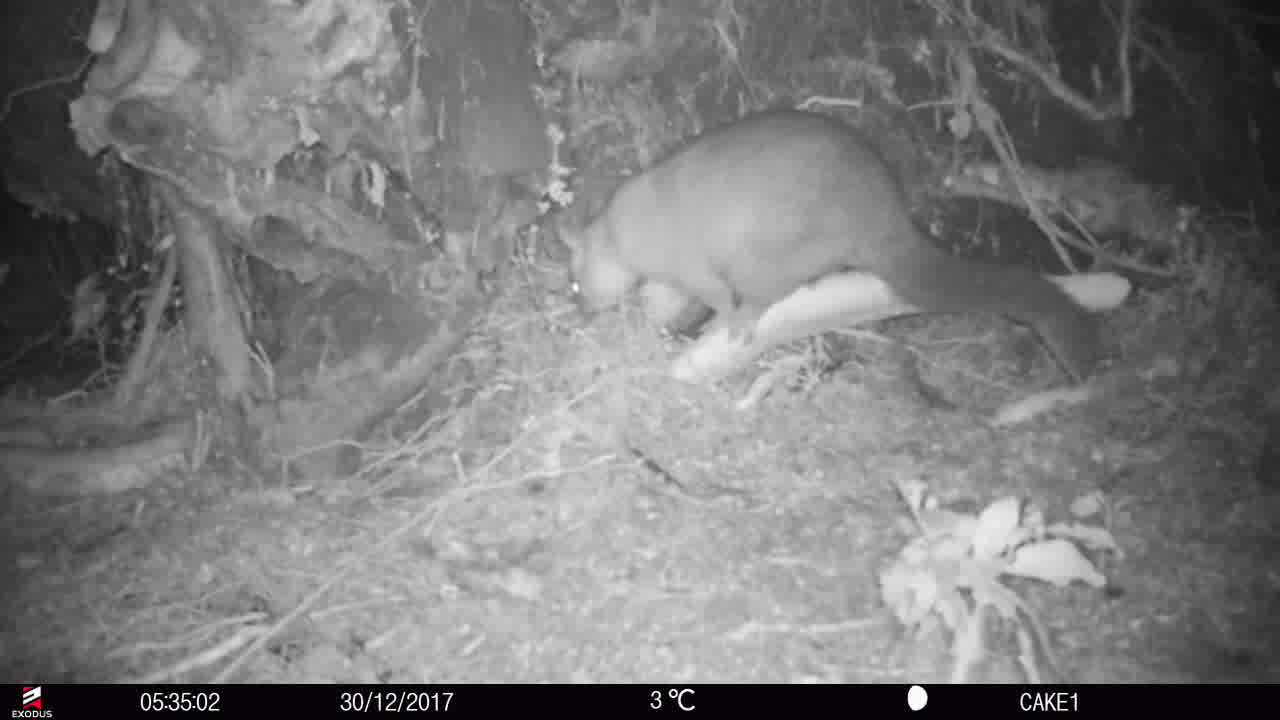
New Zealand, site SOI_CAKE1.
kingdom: Animalia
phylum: Chordata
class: Mammalia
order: Diprotodontia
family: Phalangeridae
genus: Trichosurus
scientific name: Trichosurus vulpecula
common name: common brushtail possum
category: possum